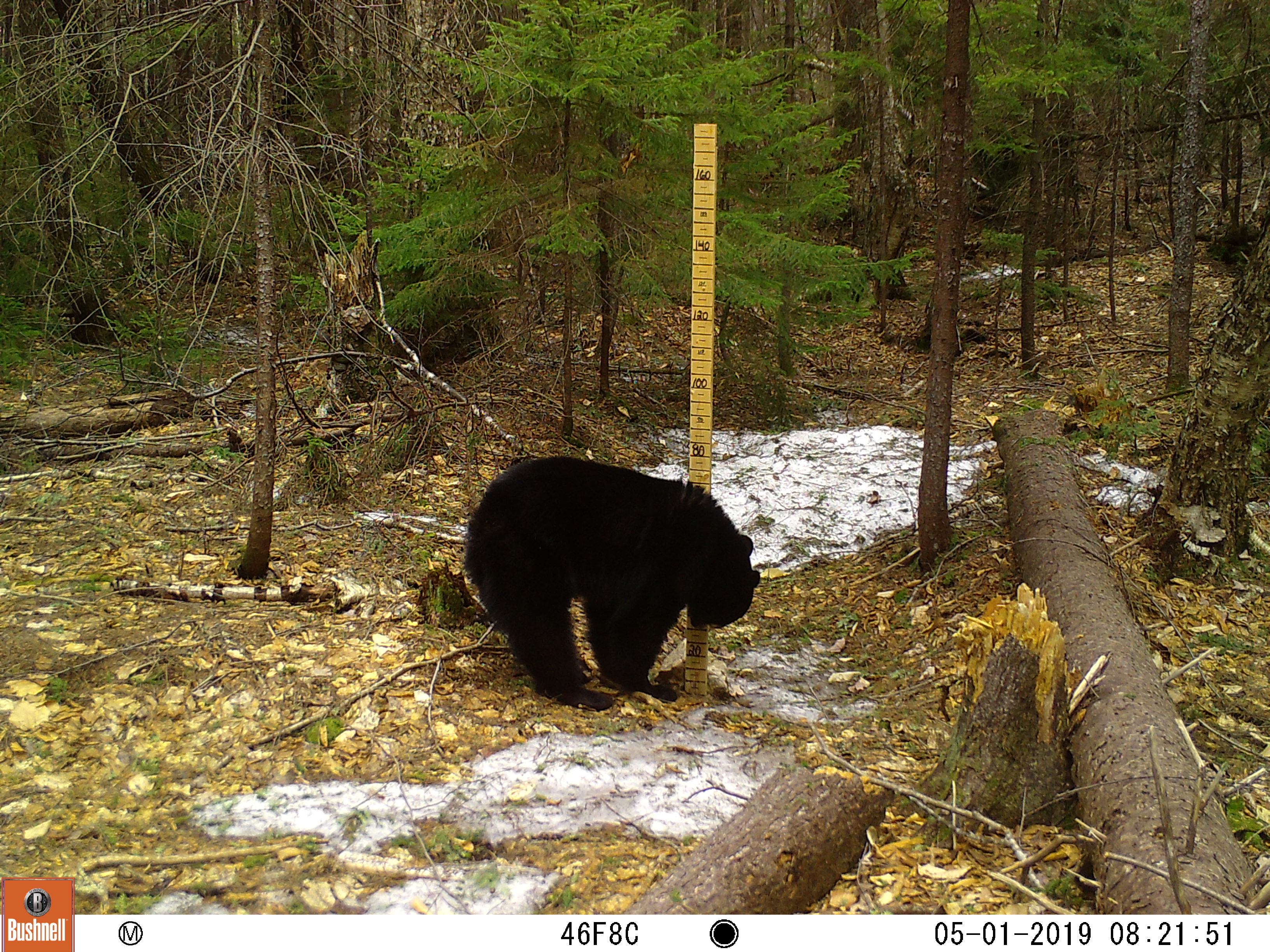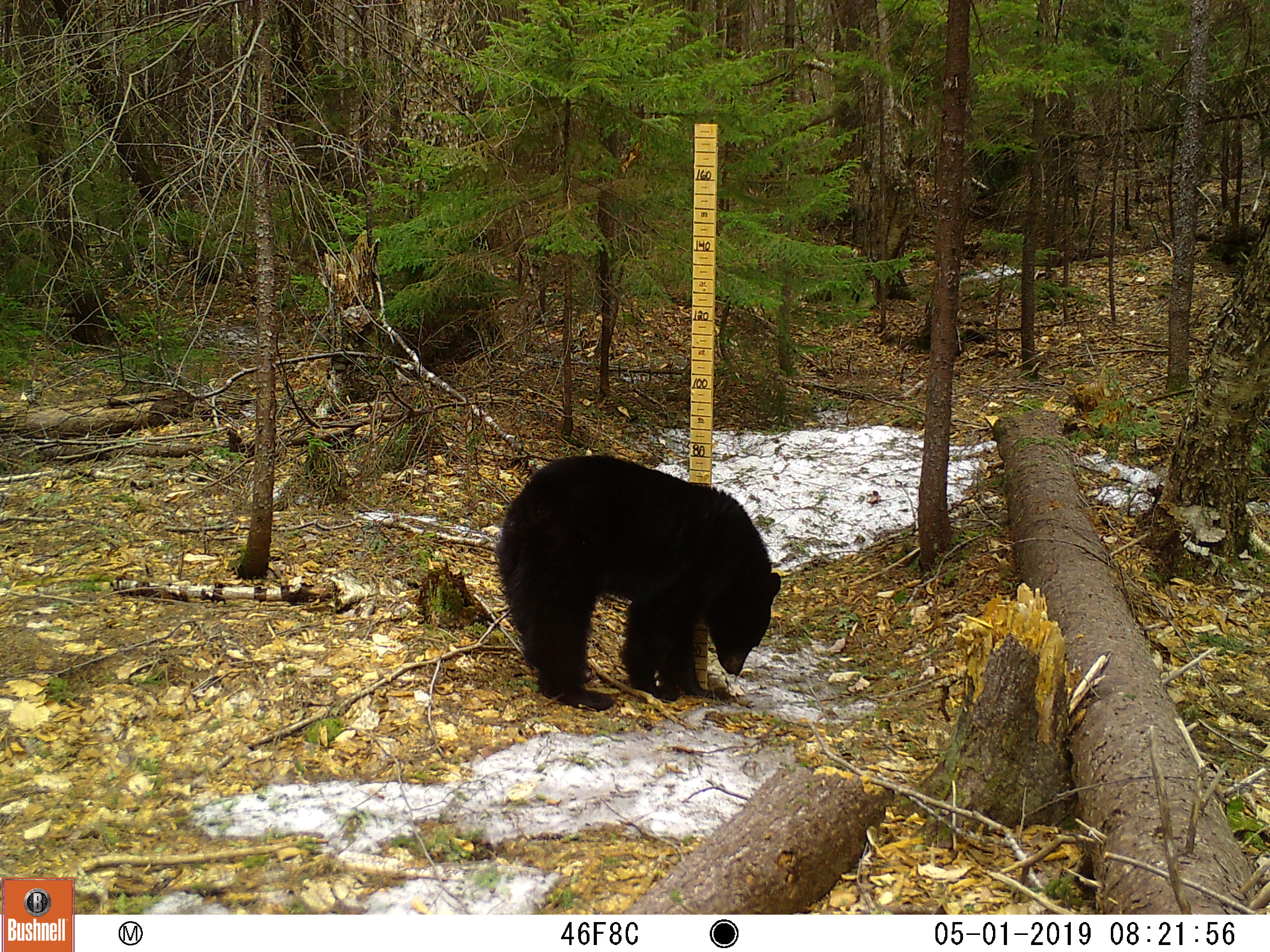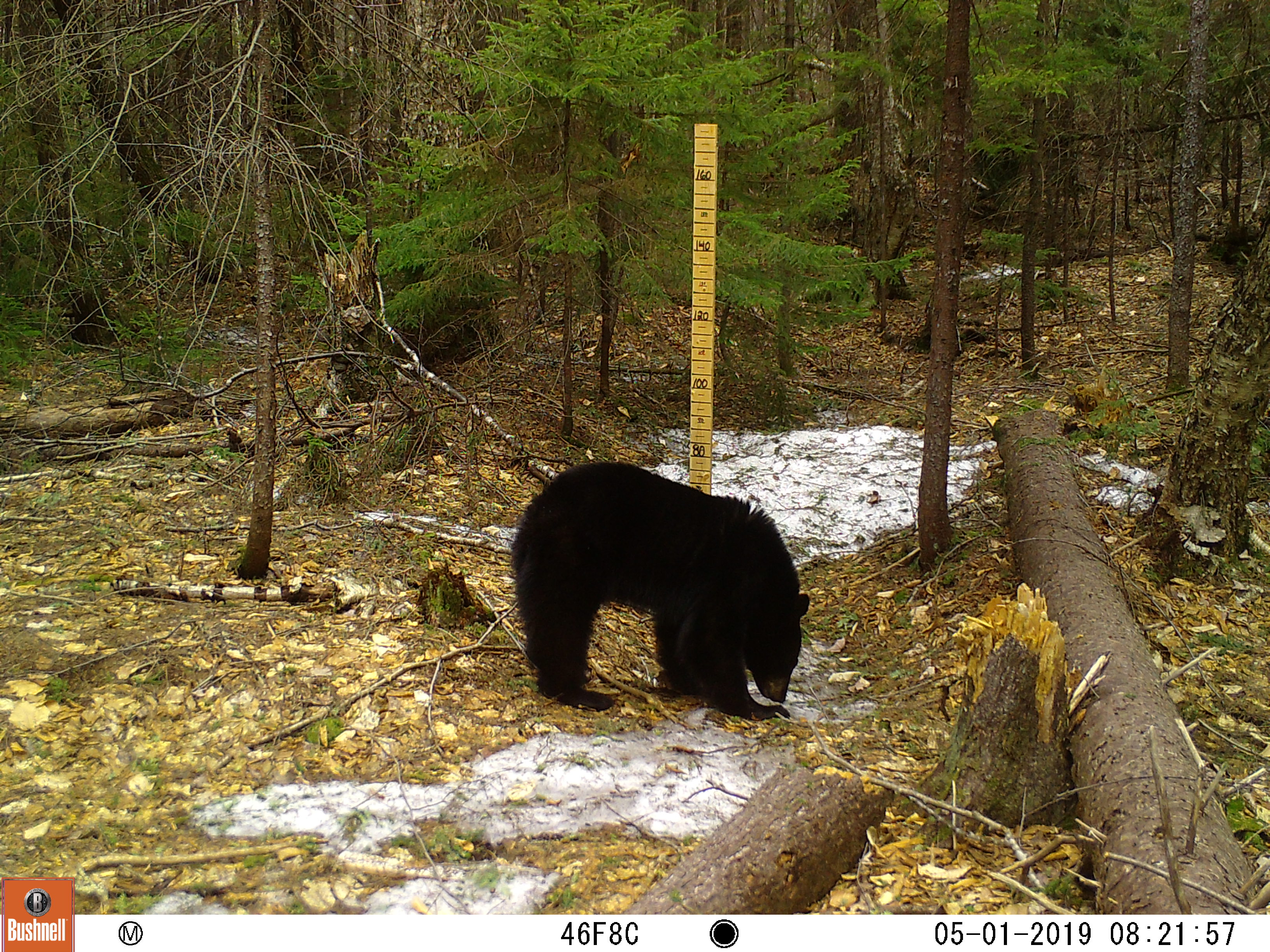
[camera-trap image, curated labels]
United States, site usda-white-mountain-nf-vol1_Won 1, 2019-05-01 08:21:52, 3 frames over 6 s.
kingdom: Animalia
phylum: Chordata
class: Mammalia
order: Carnivora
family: Ursidae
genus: Ursus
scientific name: Ursus americanus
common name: black bear